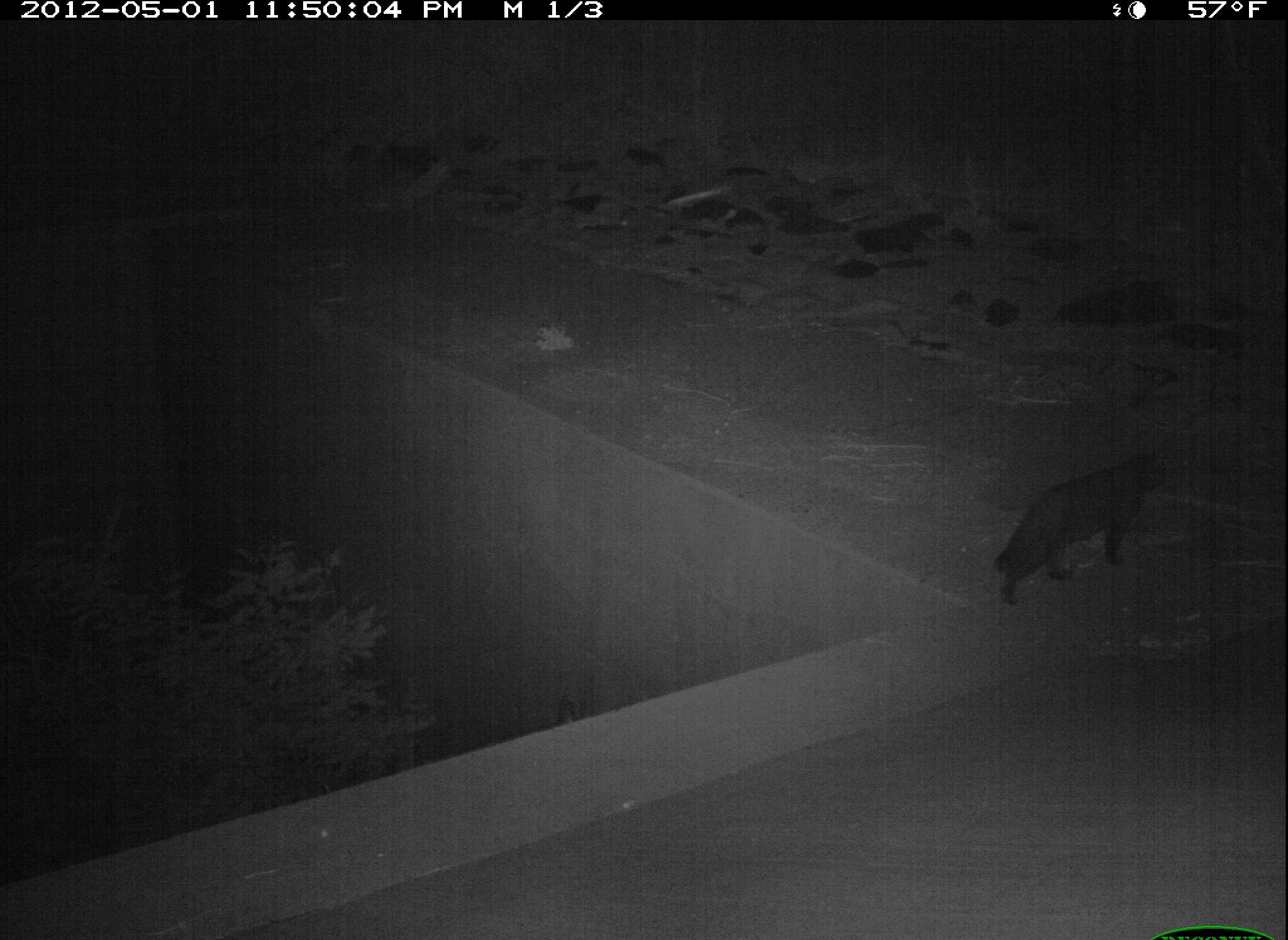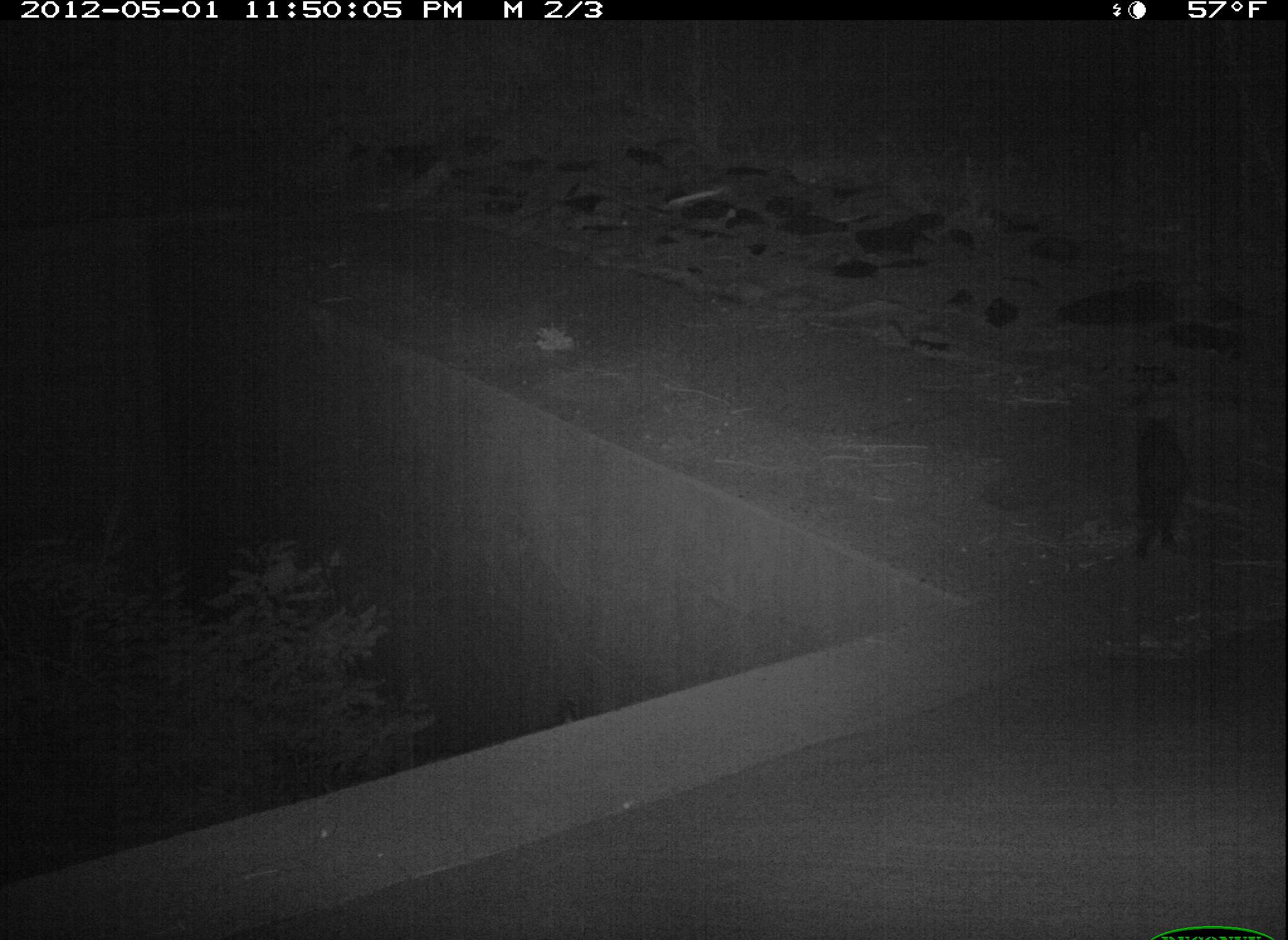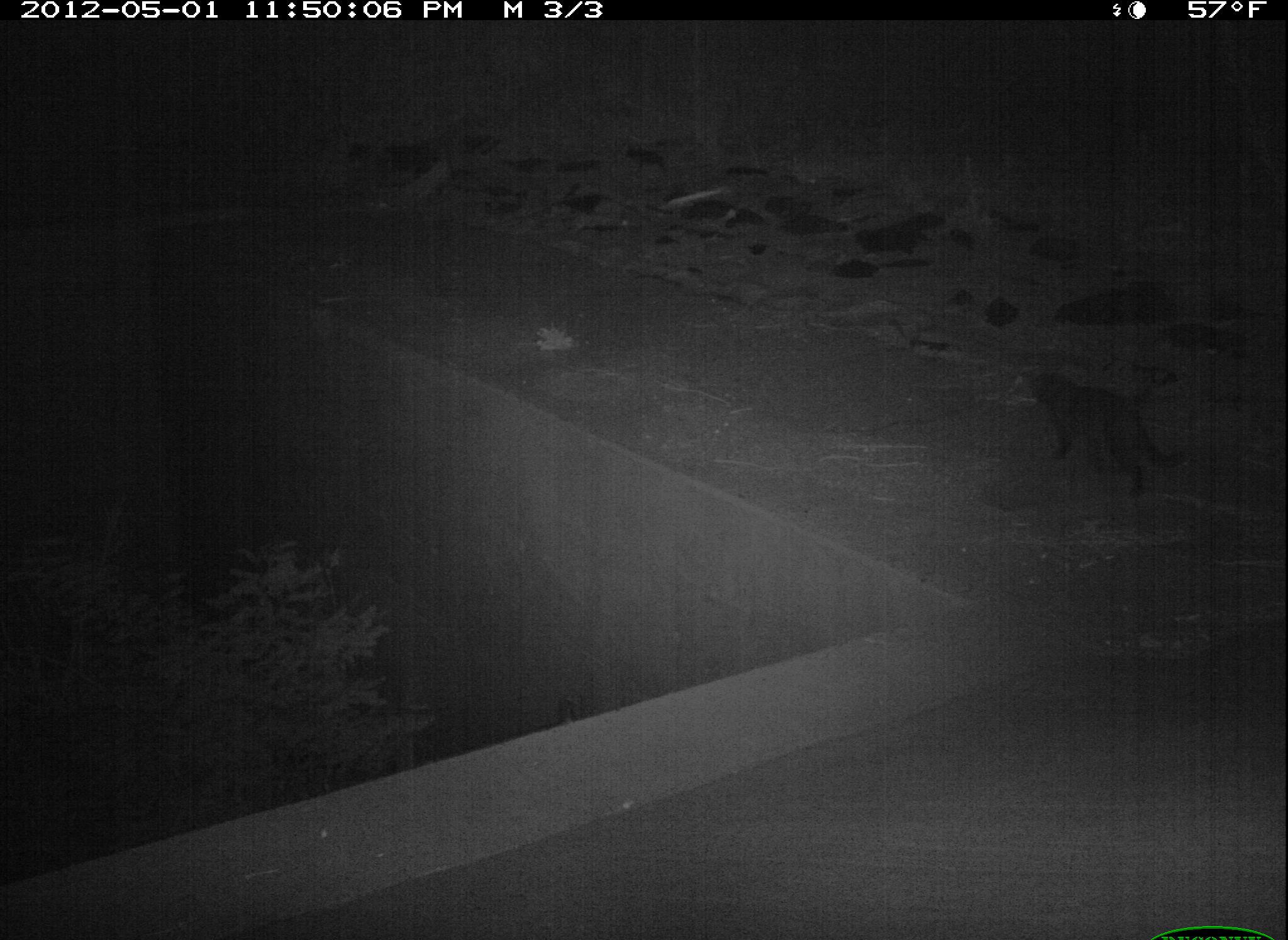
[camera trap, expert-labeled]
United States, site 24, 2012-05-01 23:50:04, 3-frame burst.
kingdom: Animalia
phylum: Chordata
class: Mammalia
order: Carnivora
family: Felidae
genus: Felis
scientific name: Felis catus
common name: cat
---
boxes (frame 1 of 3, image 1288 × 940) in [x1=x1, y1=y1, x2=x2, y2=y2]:
cat: [x1=994, y1=449, x2=1170, y2=604]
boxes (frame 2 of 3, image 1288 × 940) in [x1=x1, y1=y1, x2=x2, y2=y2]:
cat: [x1=1128, y1=412, x2=1189, y2=562]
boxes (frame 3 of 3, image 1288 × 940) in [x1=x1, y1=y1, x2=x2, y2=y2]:
cat: [x1=1032, y1=370, x2=1191, y2=500]